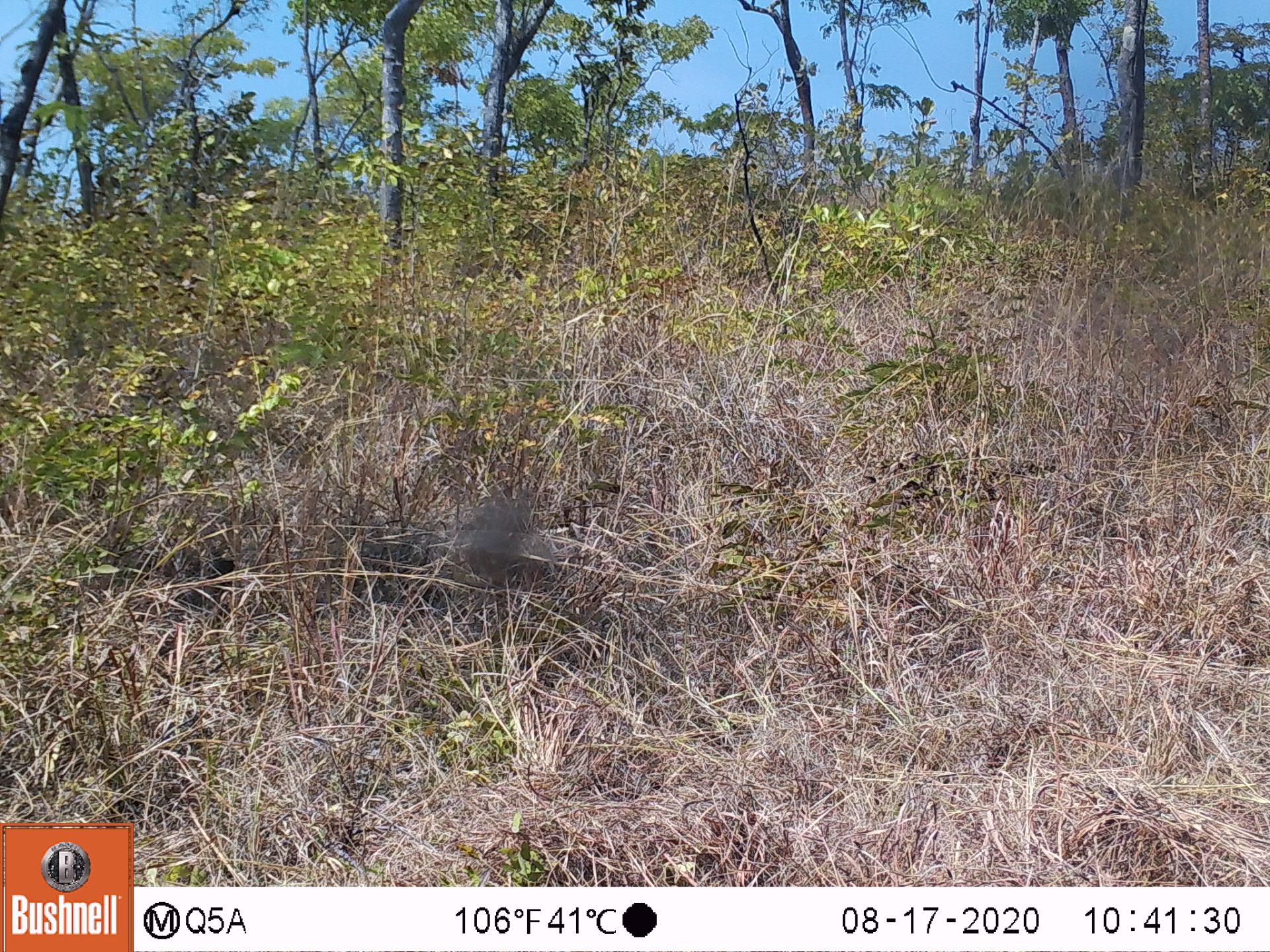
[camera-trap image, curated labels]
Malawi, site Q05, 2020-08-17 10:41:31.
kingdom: Animalia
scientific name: Animalia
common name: other animal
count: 1